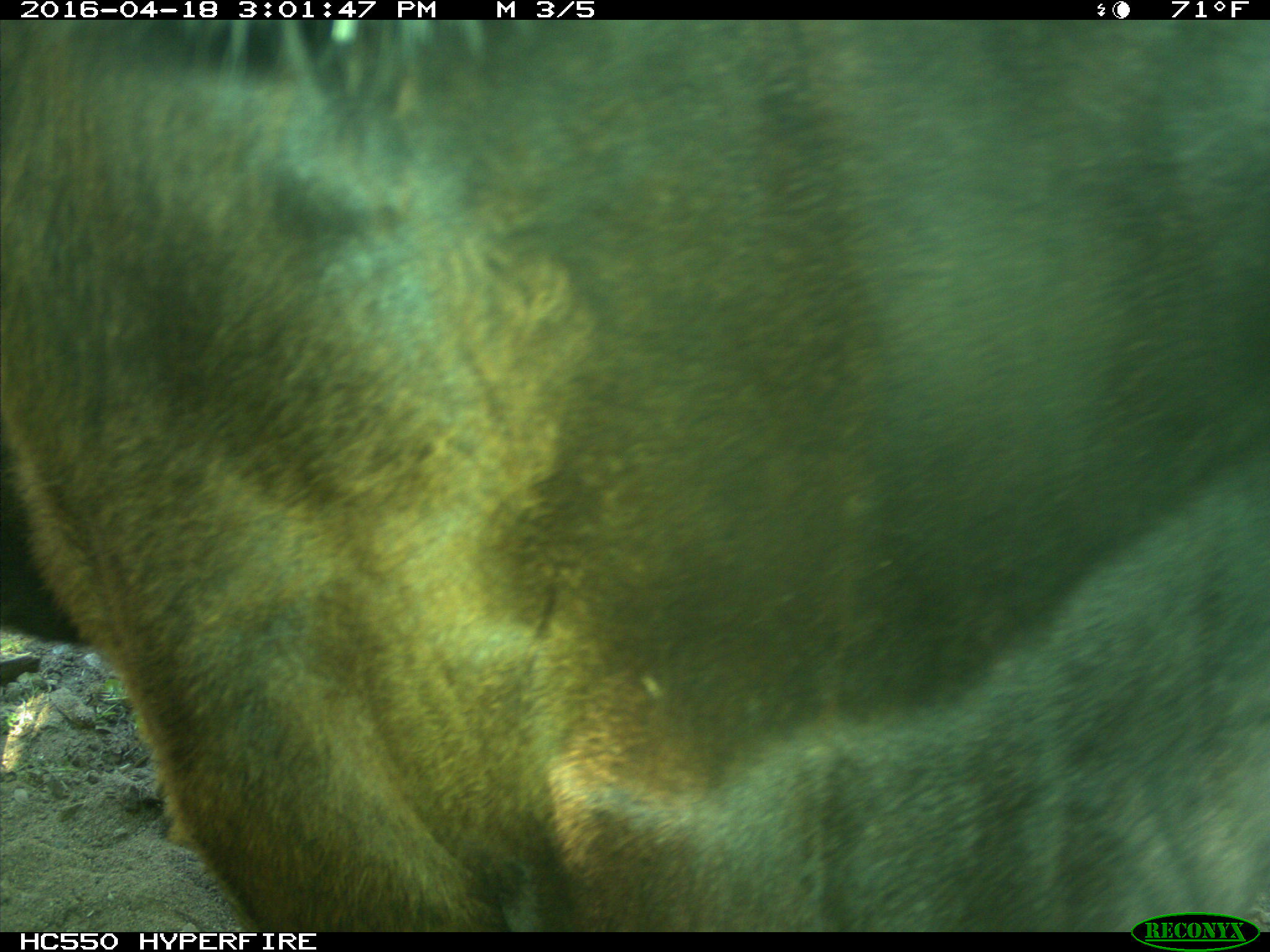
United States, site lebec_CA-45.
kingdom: Animalia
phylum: Chordata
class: Mammalia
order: Artiodactyla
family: Bovidae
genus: Bos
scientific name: Bos taurus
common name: domestic cow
Bos taurus (domestic cow).